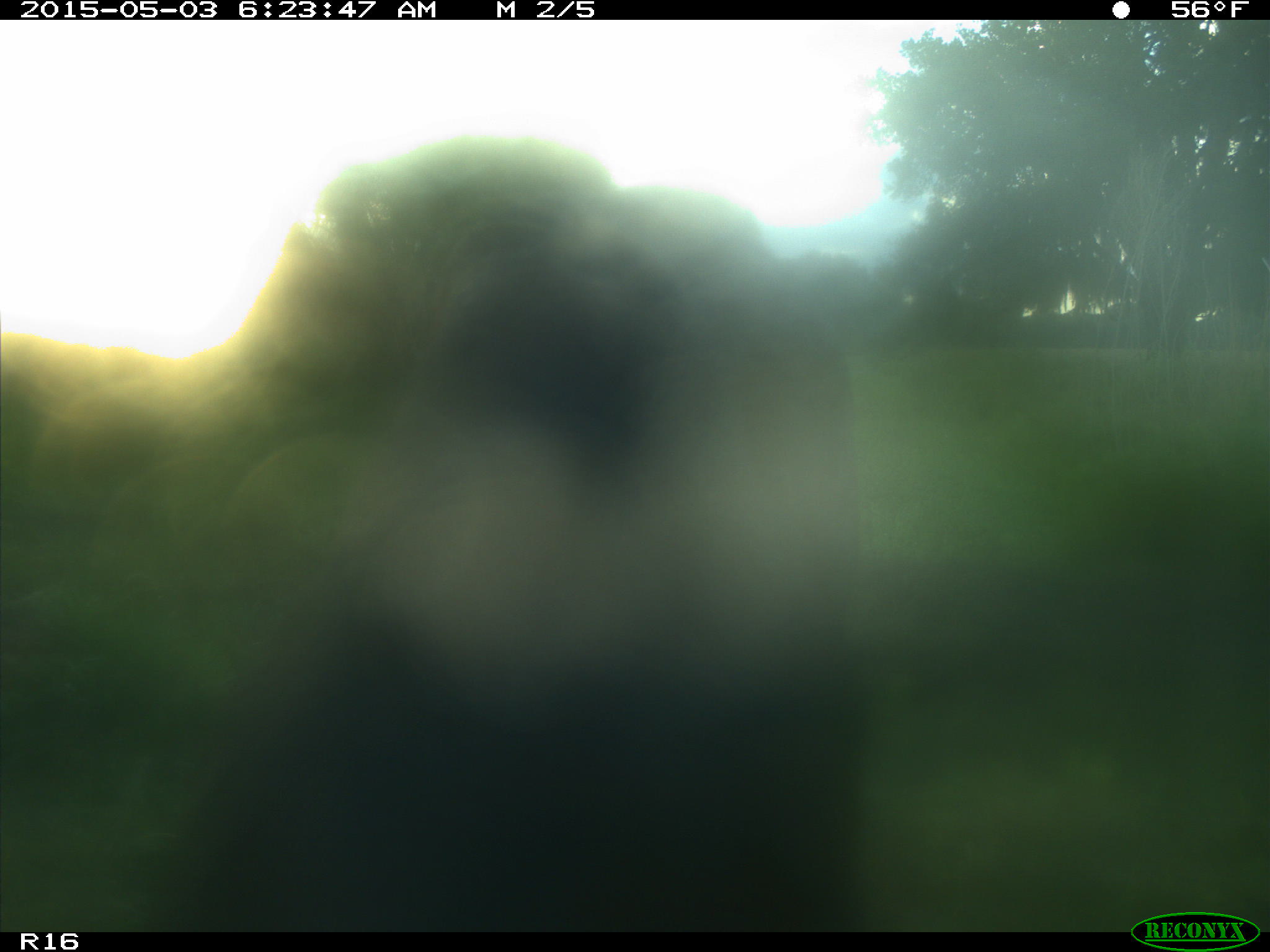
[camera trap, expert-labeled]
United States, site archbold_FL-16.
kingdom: Animalia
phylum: Chordata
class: Mammalia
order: Artiodactyla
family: Bovidae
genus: Bos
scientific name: Bos taurus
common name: domestic cow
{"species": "Bos taurus (domestic cow)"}